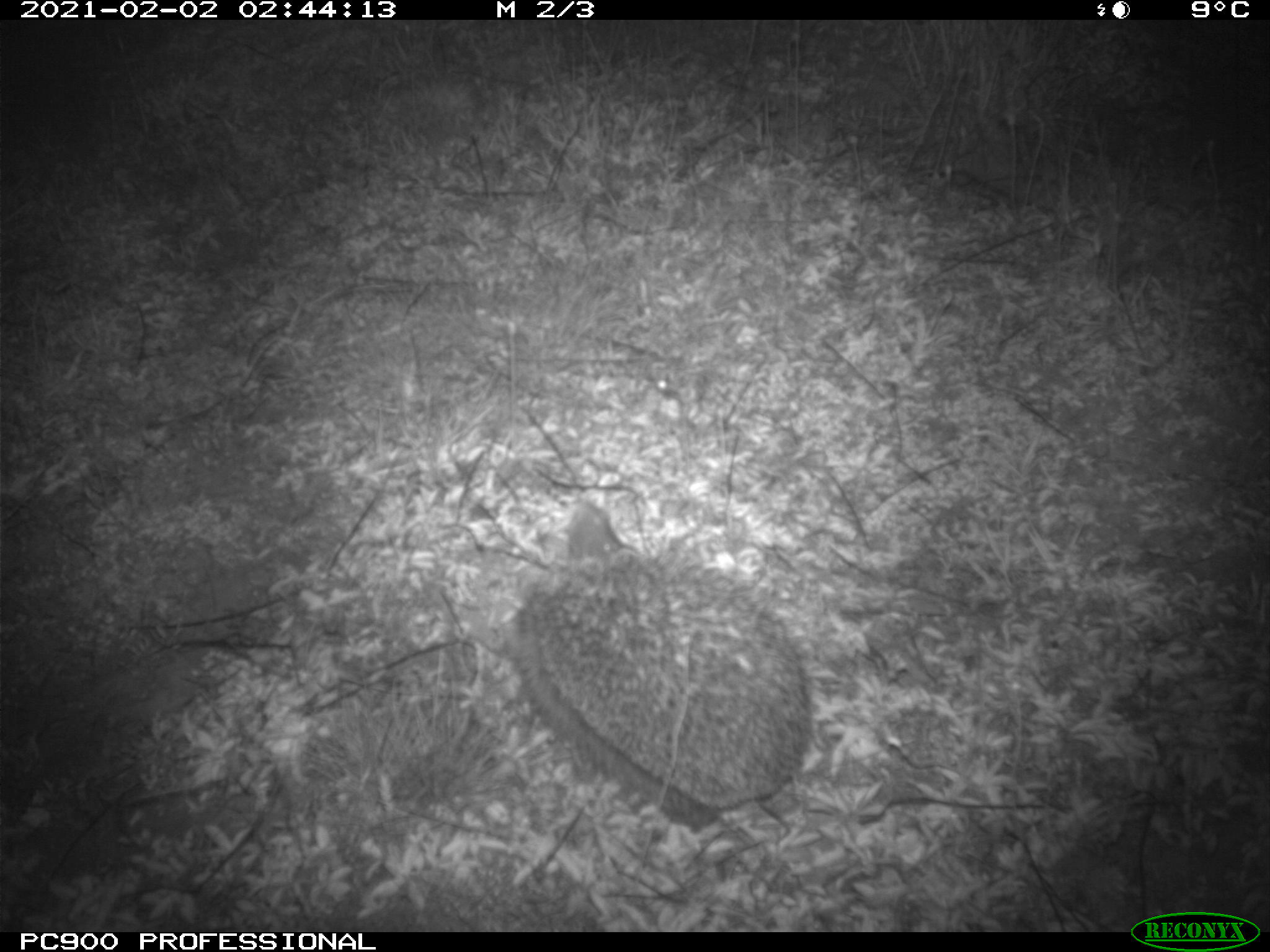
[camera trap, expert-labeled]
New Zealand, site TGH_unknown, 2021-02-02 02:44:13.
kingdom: Animalia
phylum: Chordata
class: Mammalia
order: Eulipotyphla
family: Erinaceidae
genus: Erinaceus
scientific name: Erinaceus europaeus europaeus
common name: european hedgehog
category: hedgehog